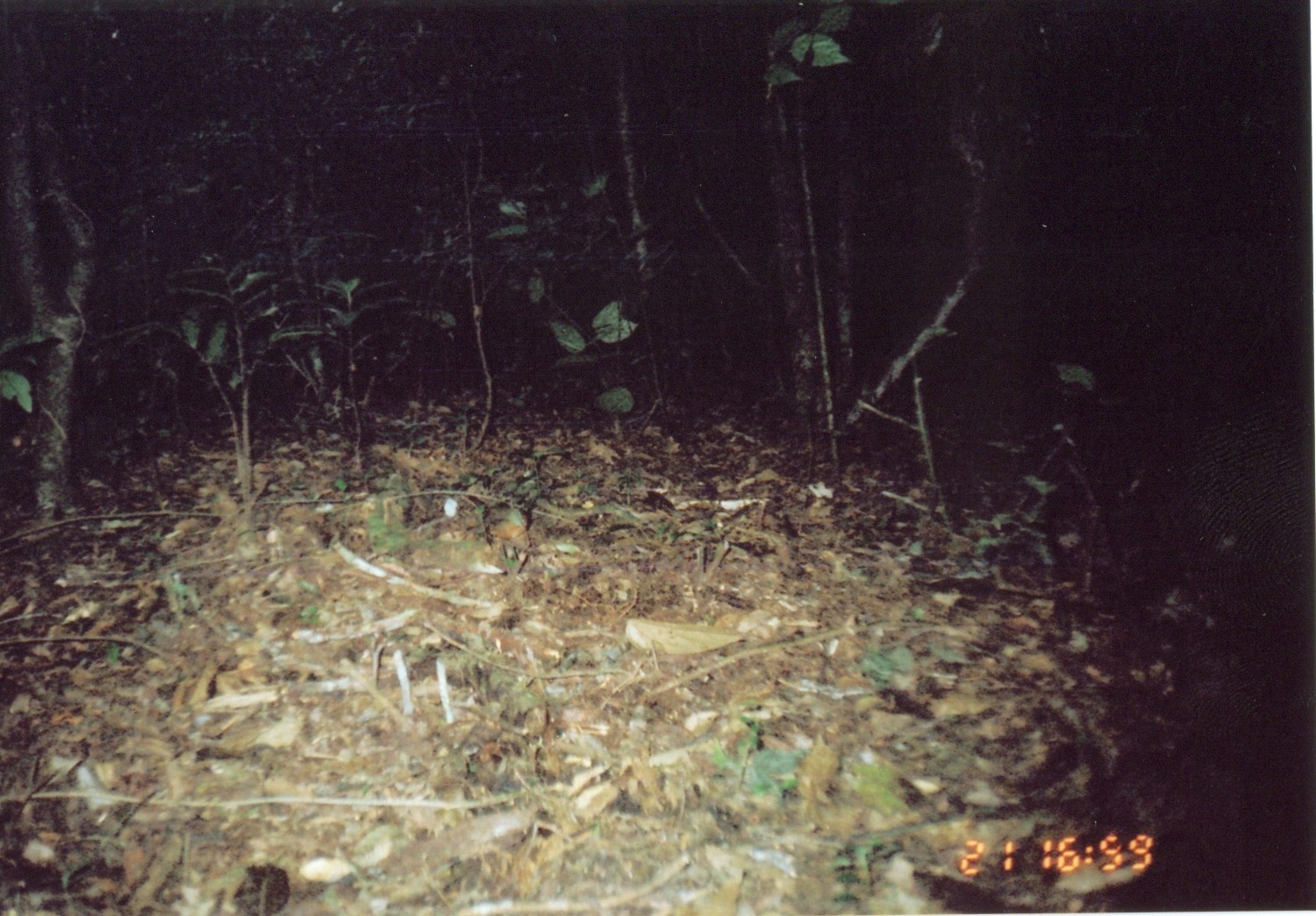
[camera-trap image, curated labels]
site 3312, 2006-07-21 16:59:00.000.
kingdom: Animalia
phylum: Chordata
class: Aves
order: Passeriformes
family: Turdidae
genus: Geokichla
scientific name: Geokichla gurneyi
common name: orange ground-thrush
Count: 1.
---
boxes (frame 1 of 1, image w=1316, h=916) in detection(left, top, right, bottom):
geokichla gurneyi: detection(478, 504, 533, 552)